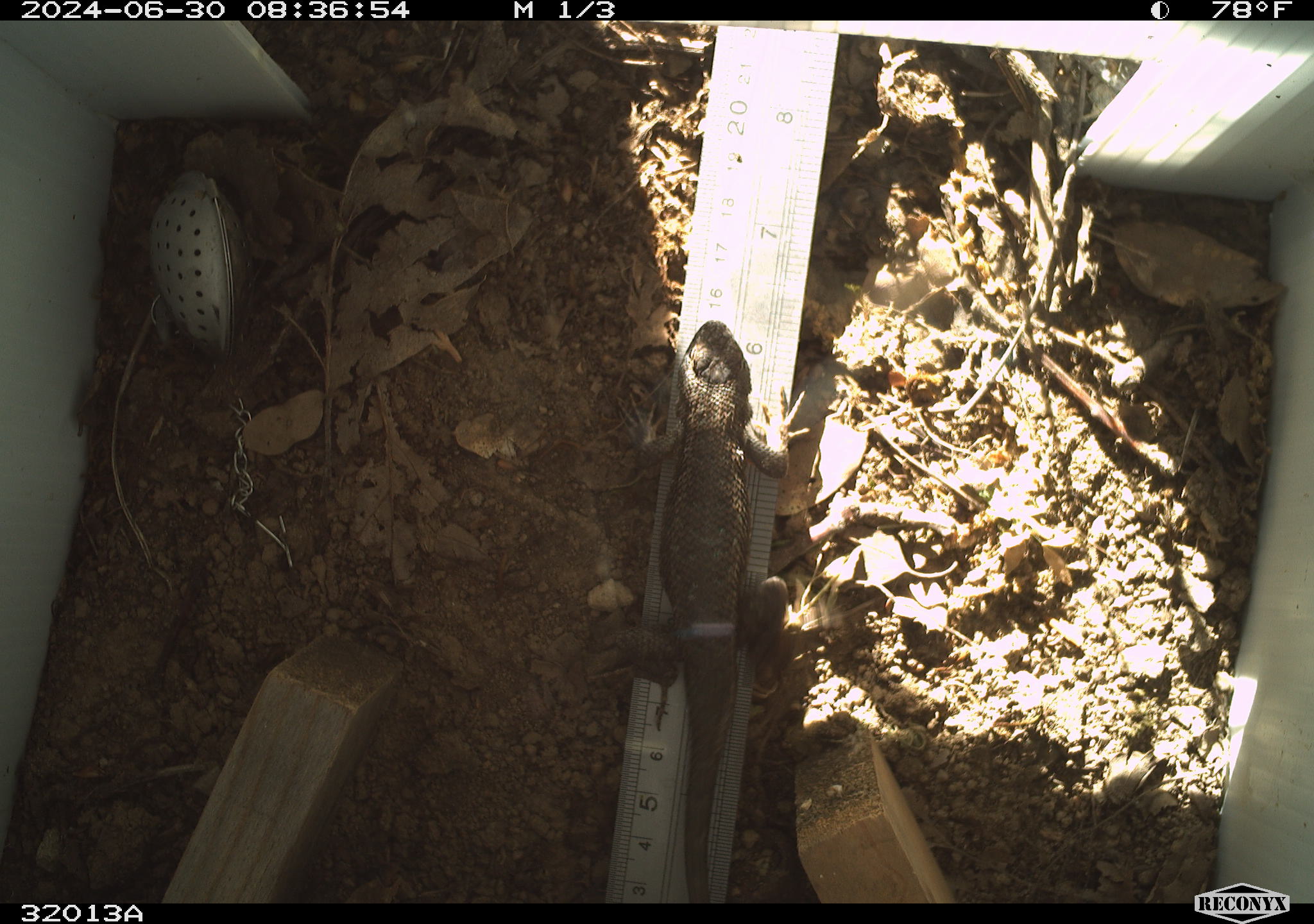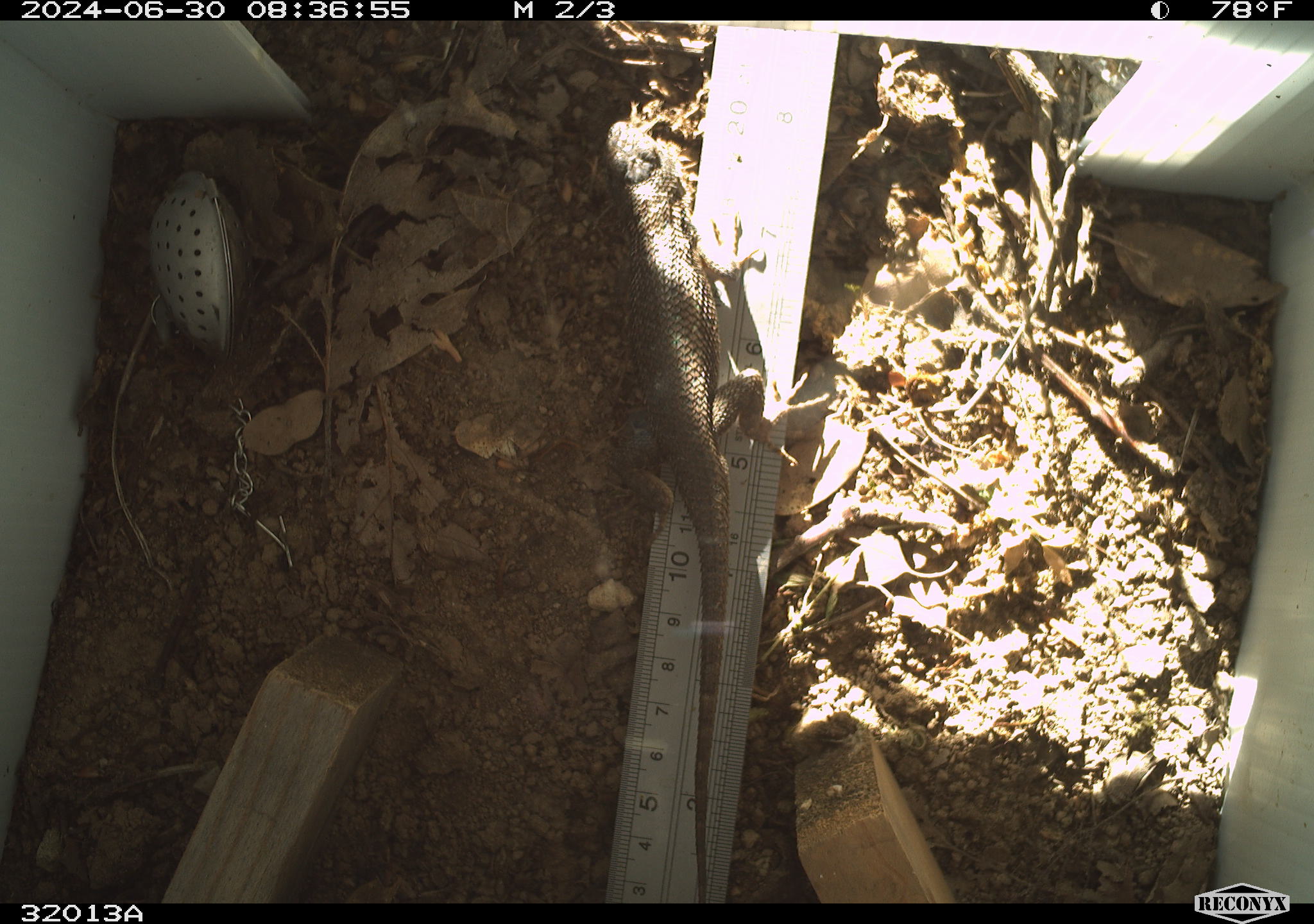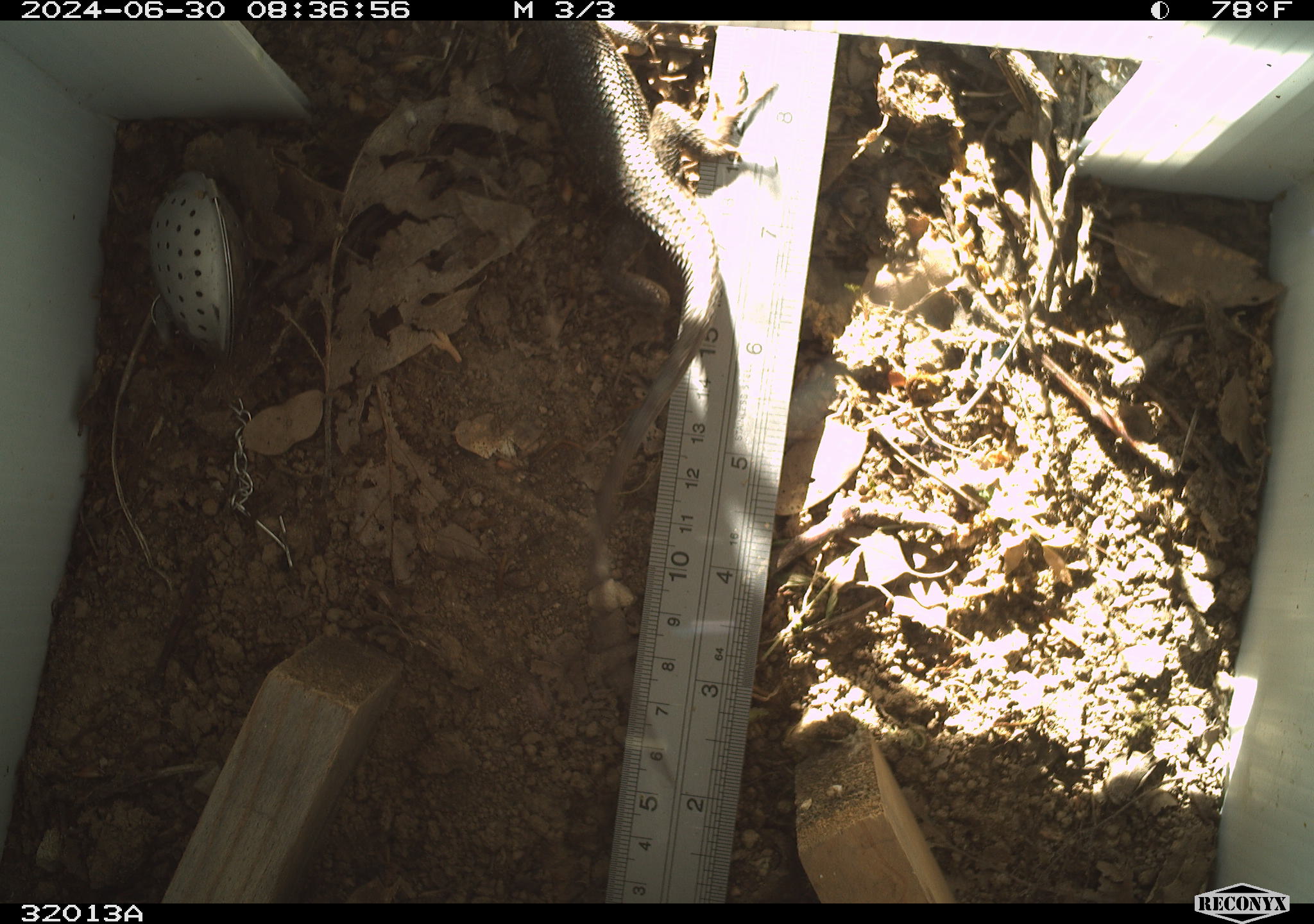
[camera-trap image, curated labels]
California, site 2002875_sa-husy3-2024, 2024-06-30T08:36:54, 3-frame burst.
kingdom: Animalia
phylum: Chordata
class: Reptilia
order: Squamata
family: Phrynosomatidae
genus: Sceloporus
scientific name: Sceloporus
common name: spiny lizards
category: sceloporus species